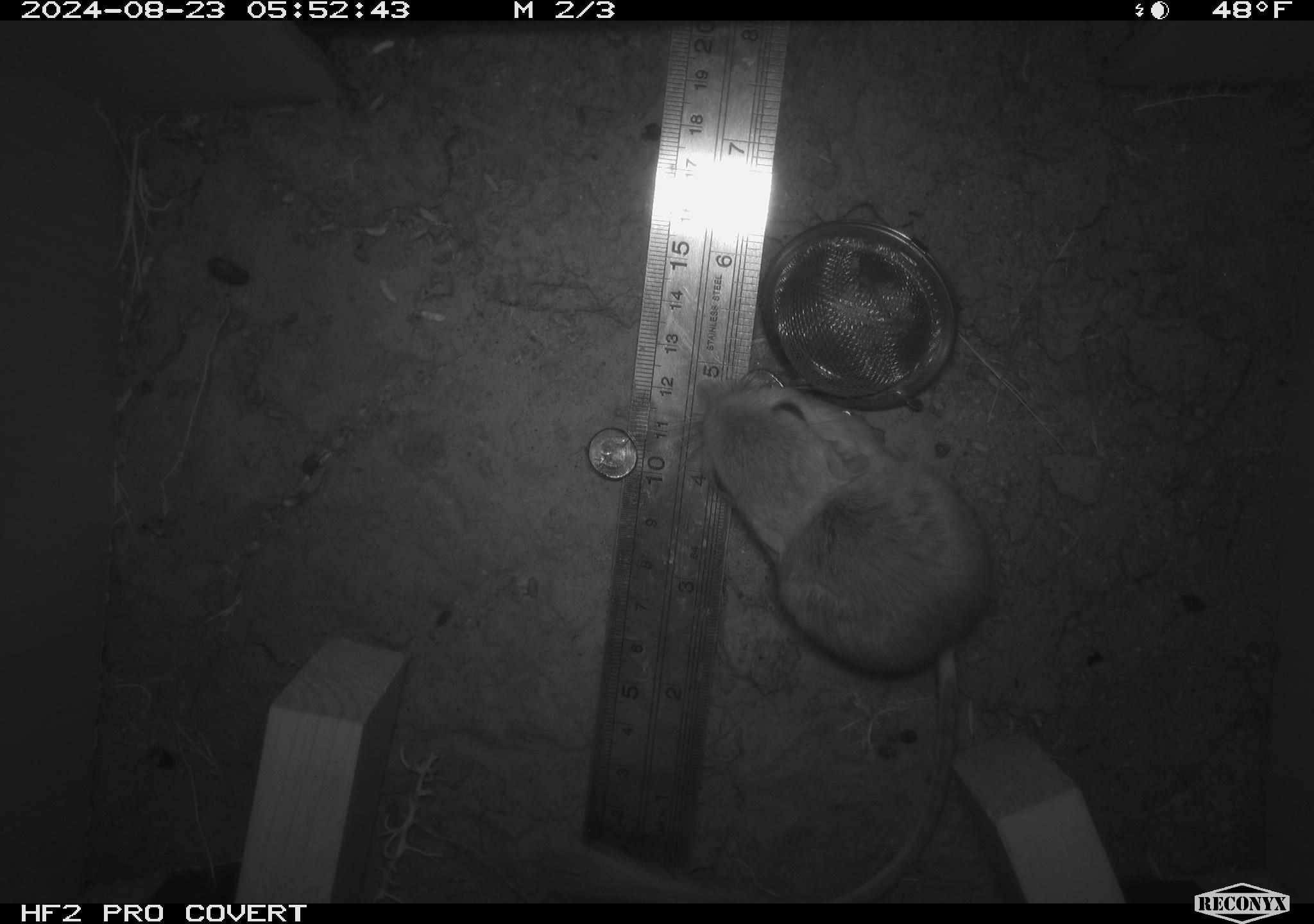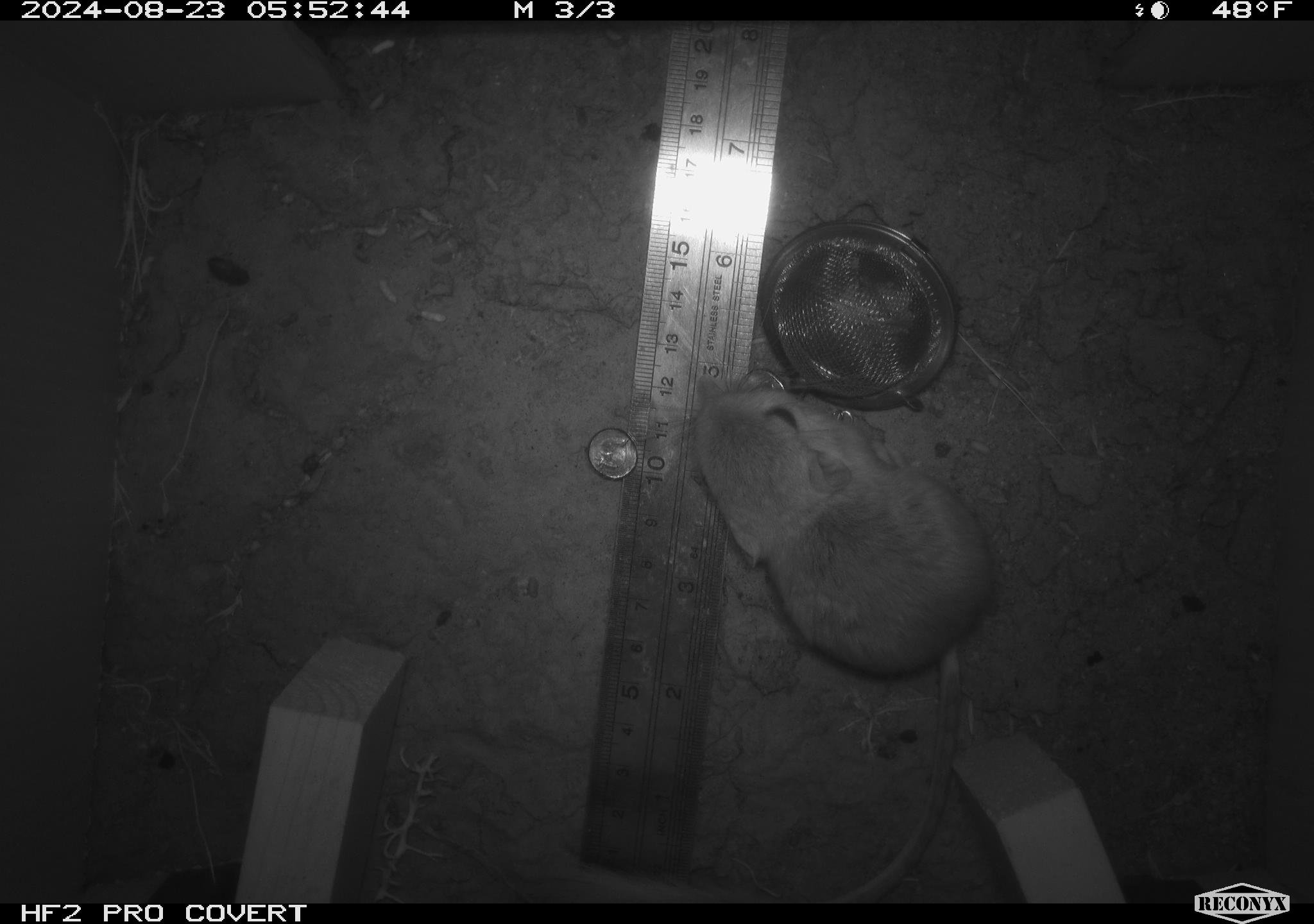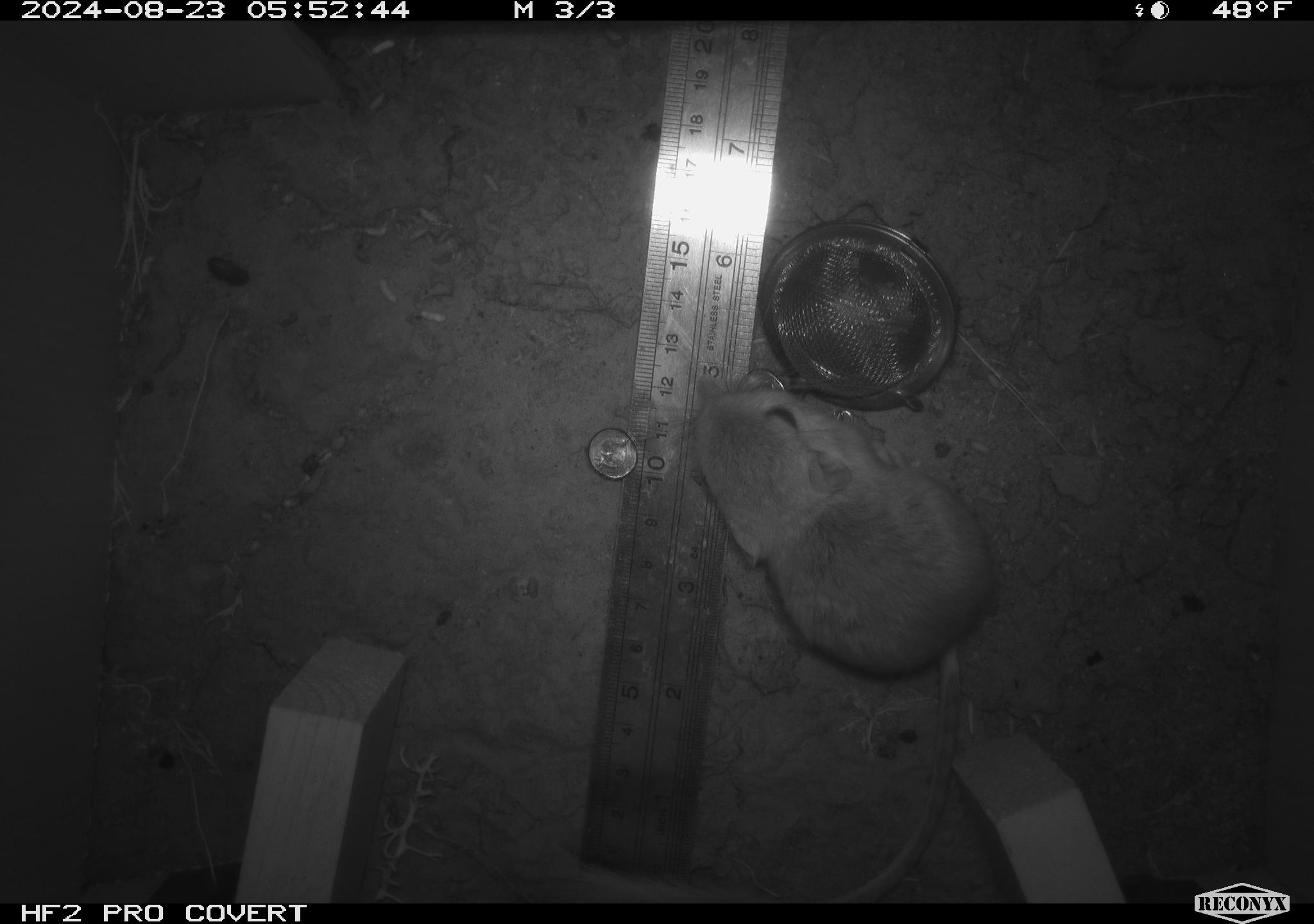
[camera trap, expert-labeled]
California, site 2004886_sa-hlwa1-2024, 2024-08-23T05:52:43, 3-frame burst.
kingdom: Animalia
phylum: Chordata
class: Mammalia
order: Rodentia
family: Heteromyidae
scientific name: Heteromyidae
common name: kangaroo rats and pocket mice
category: heteromyidae family